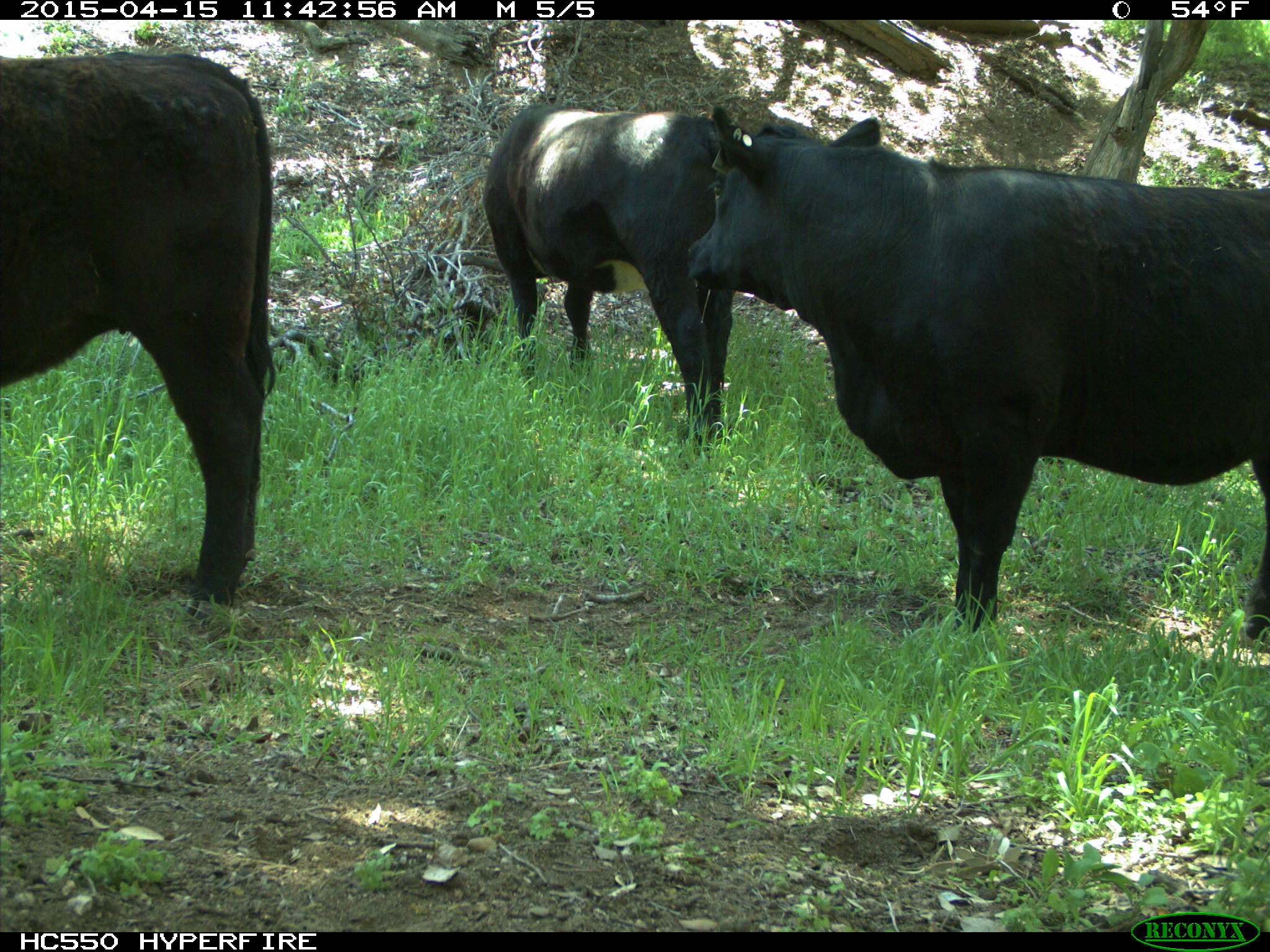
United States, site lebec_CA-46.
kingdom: Animalia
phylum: Chordata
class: Mammalia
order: Artiodactyla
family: Bovidae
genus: Bos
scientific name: Bos taurus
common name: domestic cow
Bos taurus (domestic cow).